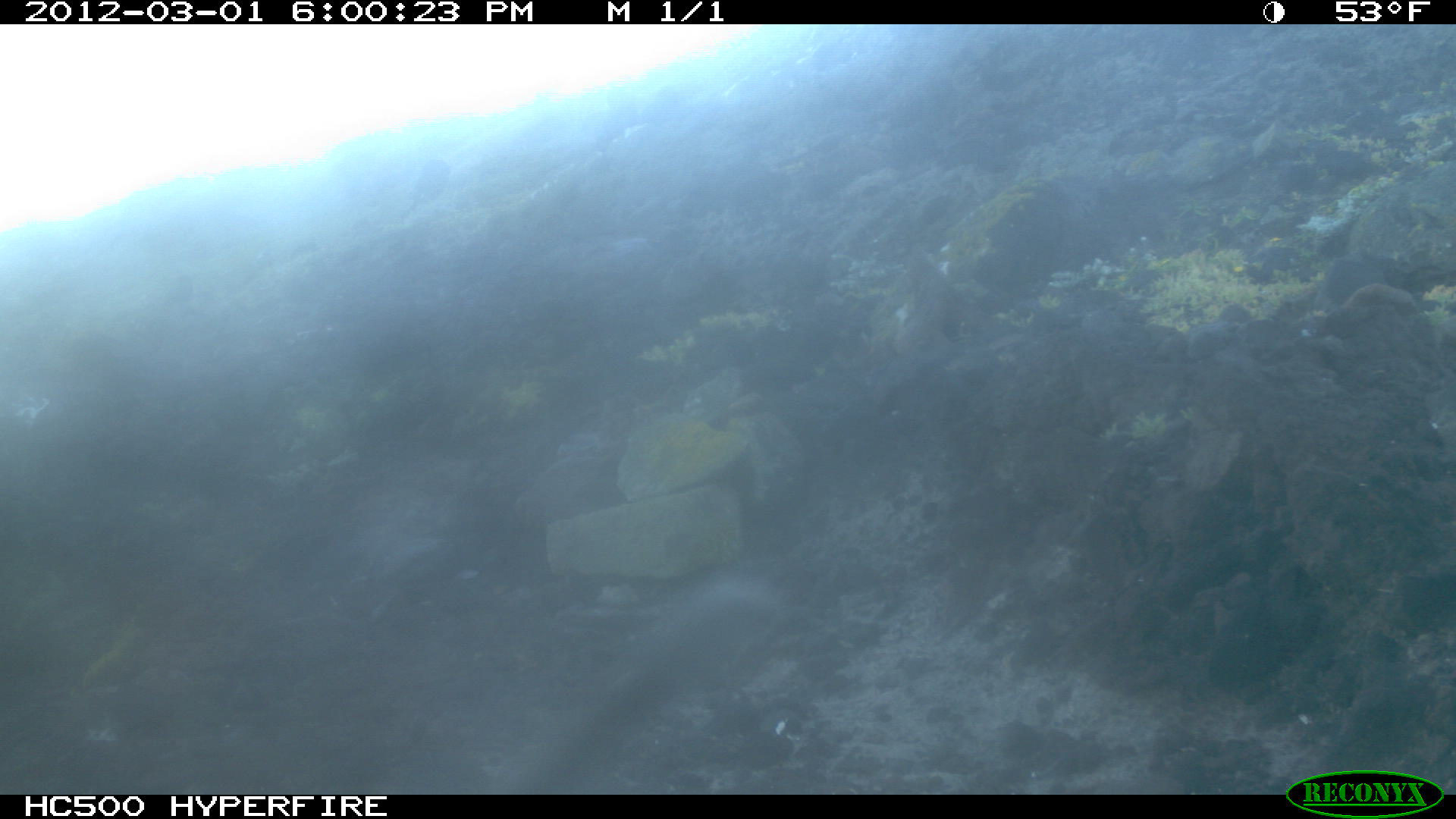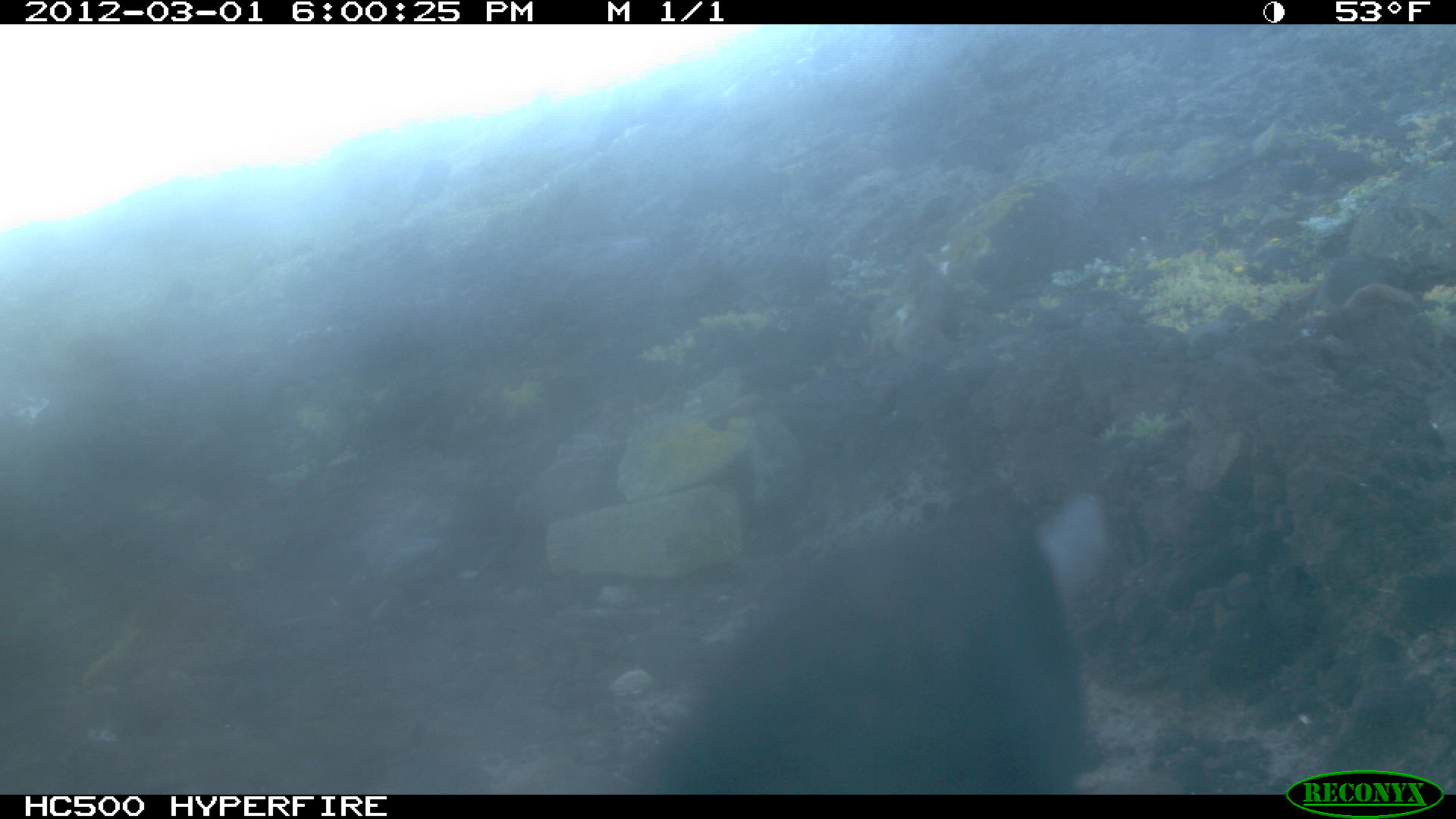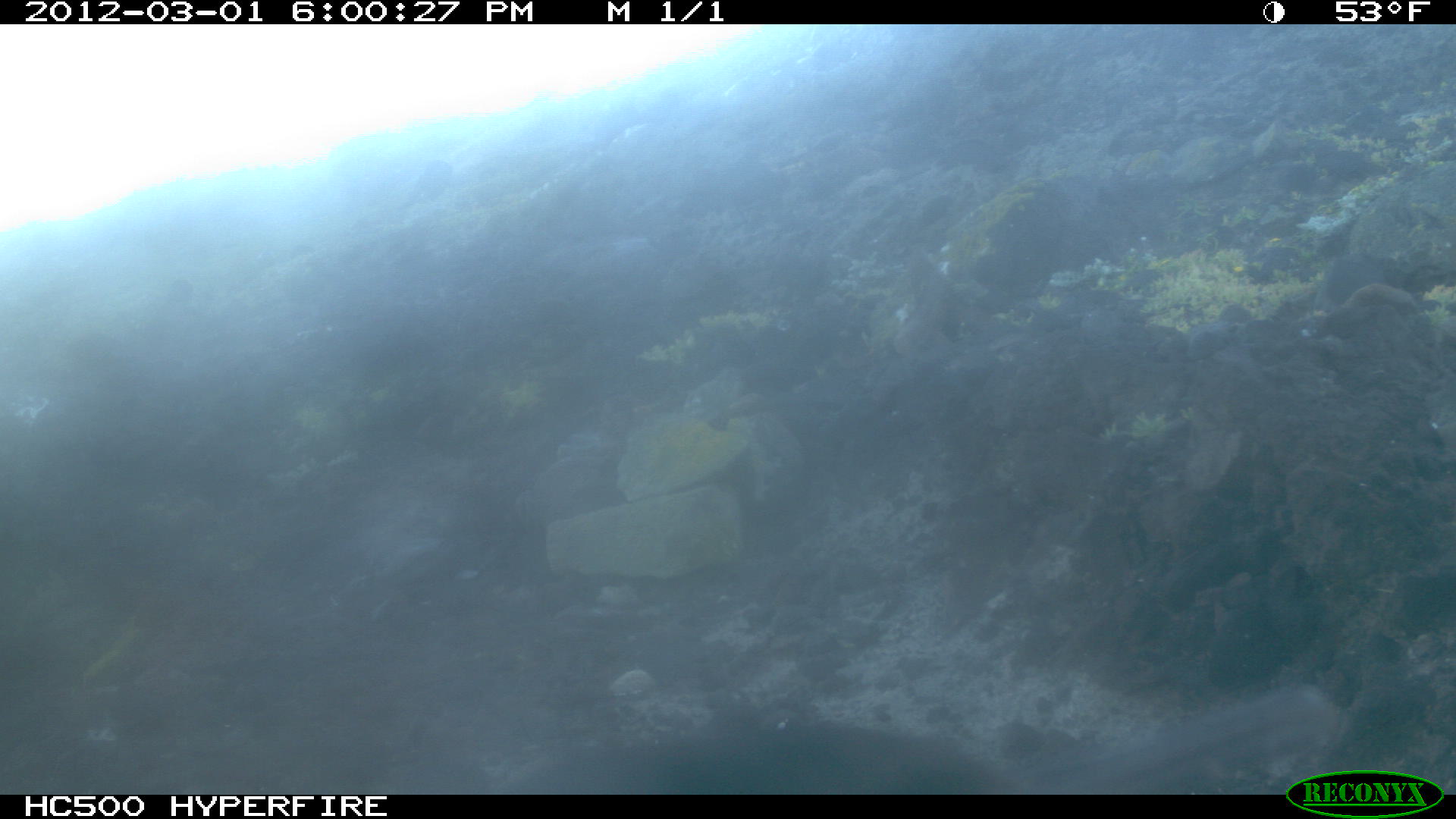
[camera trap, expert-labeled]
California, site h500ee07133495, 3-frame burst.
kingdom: Animalia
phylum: Chordata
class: Aves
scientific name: Aves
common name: bird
Bird (Aves).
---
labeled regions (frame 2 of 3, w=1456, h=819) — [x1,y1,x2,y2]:
bird: [627,476,1109,792]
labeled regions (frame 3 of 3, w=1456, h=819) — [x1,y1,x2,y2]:
bird: [499,684,1339,795]